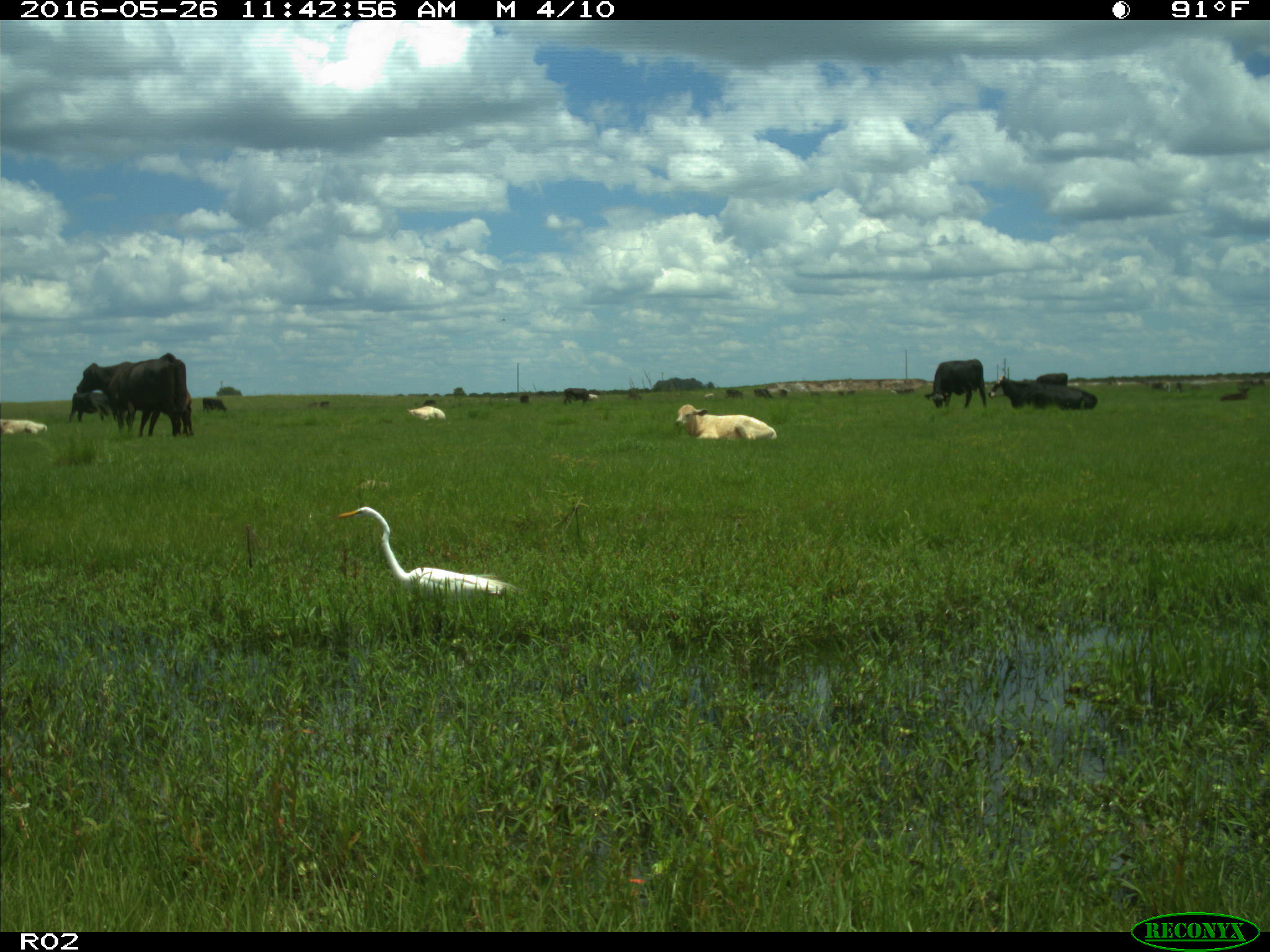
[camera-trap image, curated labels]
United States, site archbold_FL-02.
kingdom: Animalia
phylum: Chordata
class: Mammalia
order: Artiodactyla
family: Bovidae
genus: Bos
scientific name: Bos taurus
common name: domestic cow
Bos taurus (domestic cow).